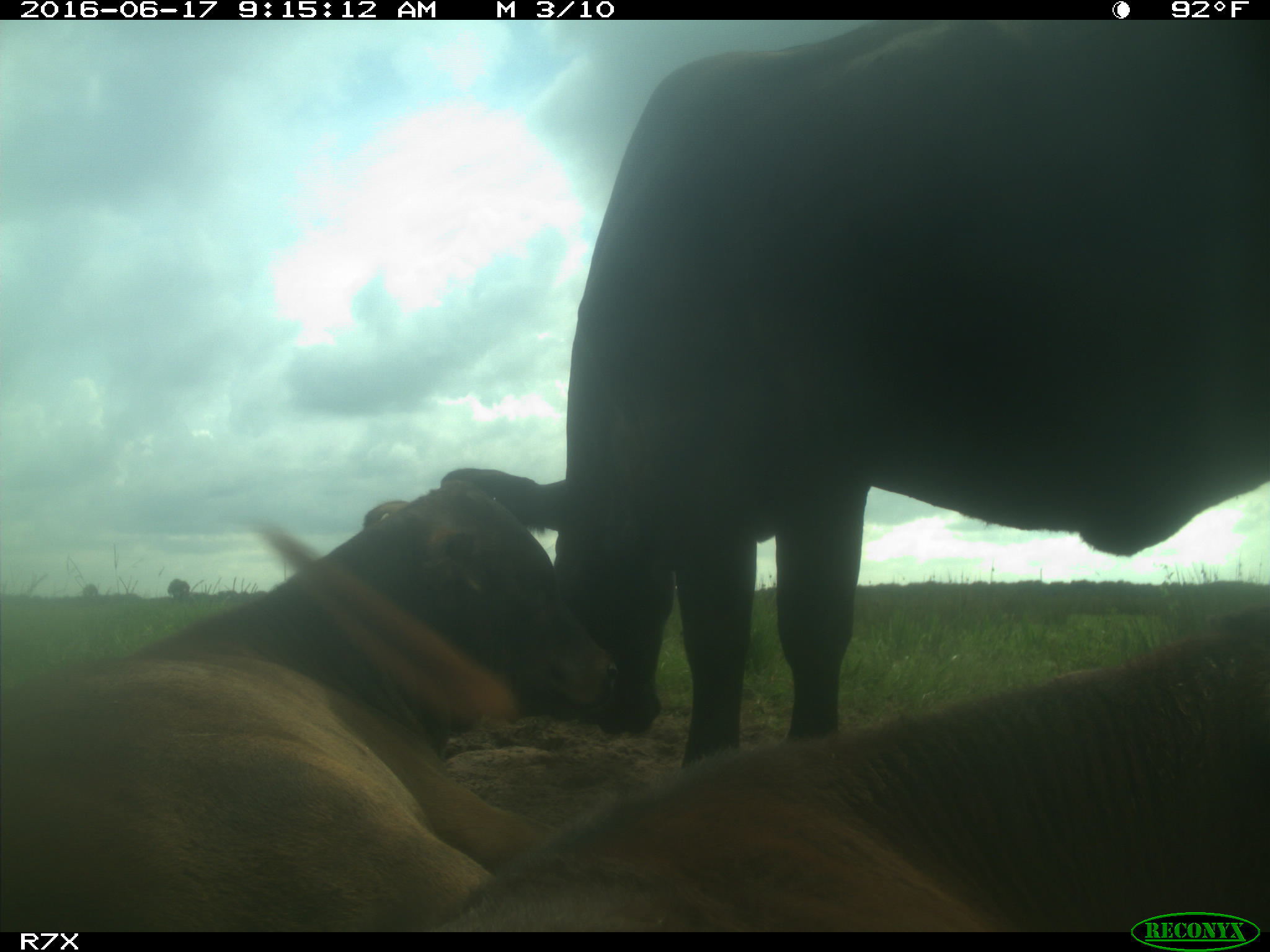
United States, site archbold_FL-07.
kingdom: Animalia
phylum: Chordata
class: Mammalia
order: Artiodactyla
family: Bovidae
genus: Bos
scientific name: Bos taurus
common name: domestic cow